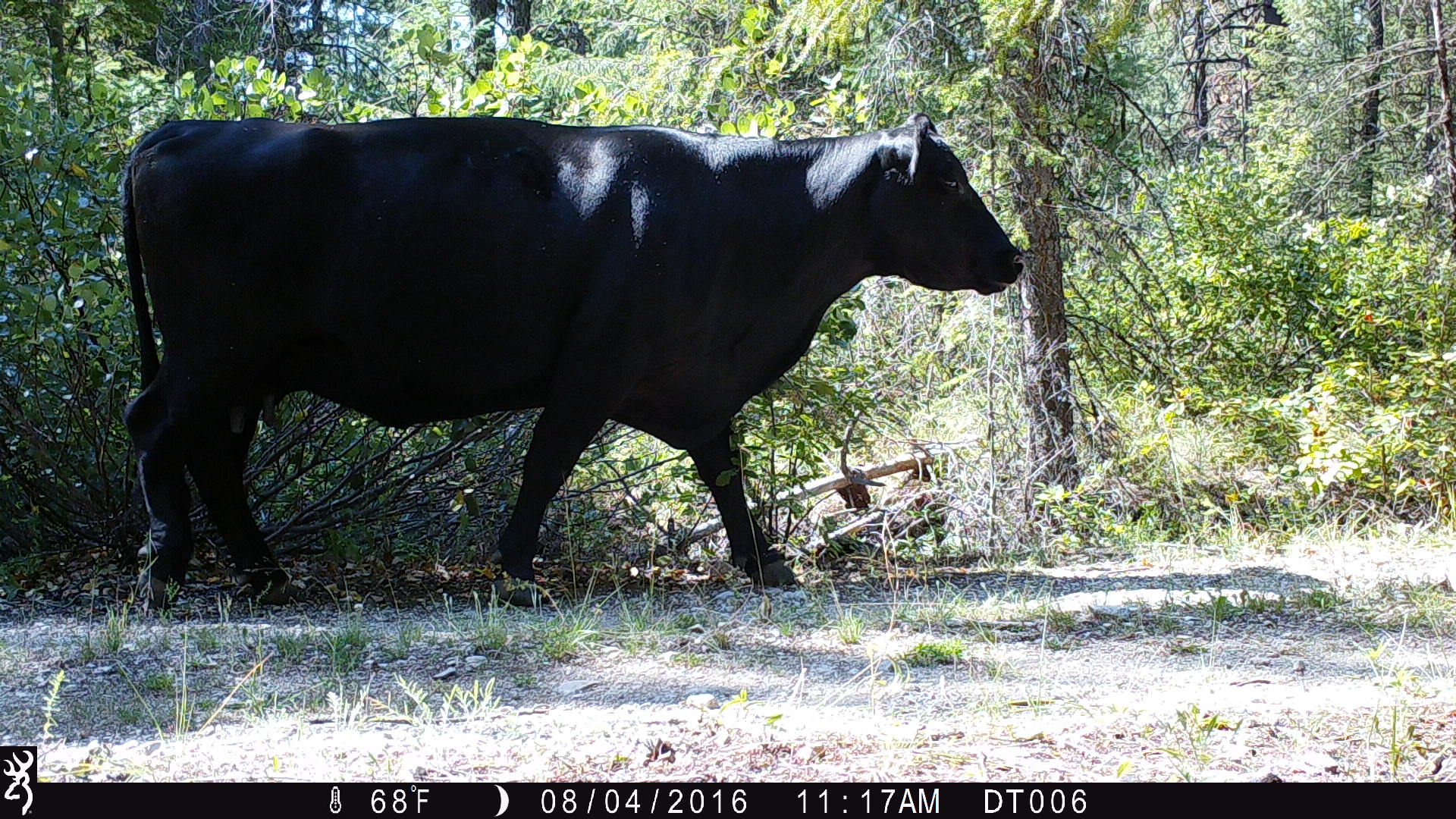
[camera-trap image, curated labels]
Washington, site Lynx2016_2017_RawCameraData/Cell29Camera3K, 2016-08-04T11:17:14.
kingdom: Animalia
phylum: Chordata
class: Mammalia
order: Artiodactyla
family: Bovidae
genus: Bos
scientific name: Bos taurus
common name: domestic cattle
Domestic cattle (Bos taurus). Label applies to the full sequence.